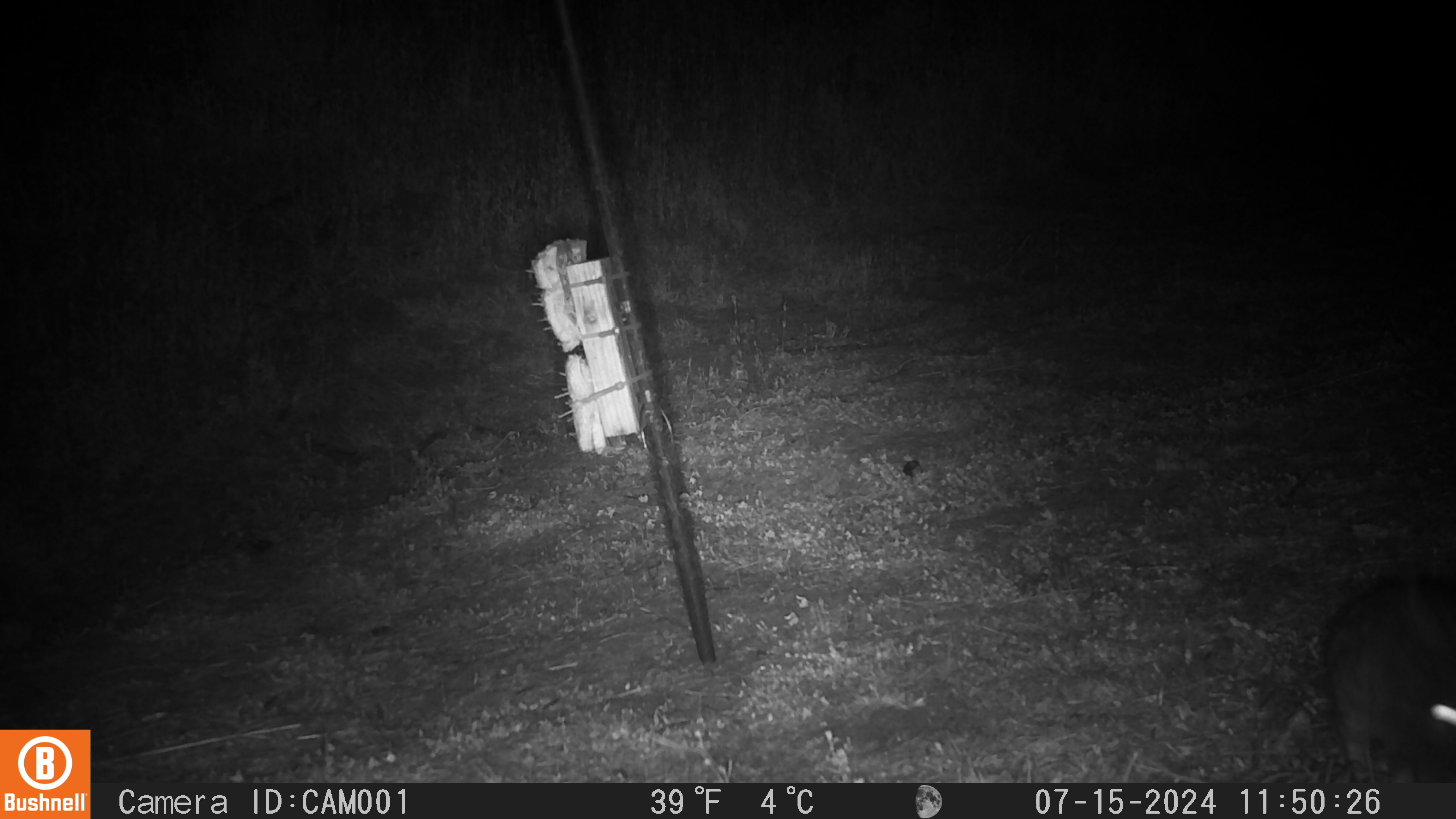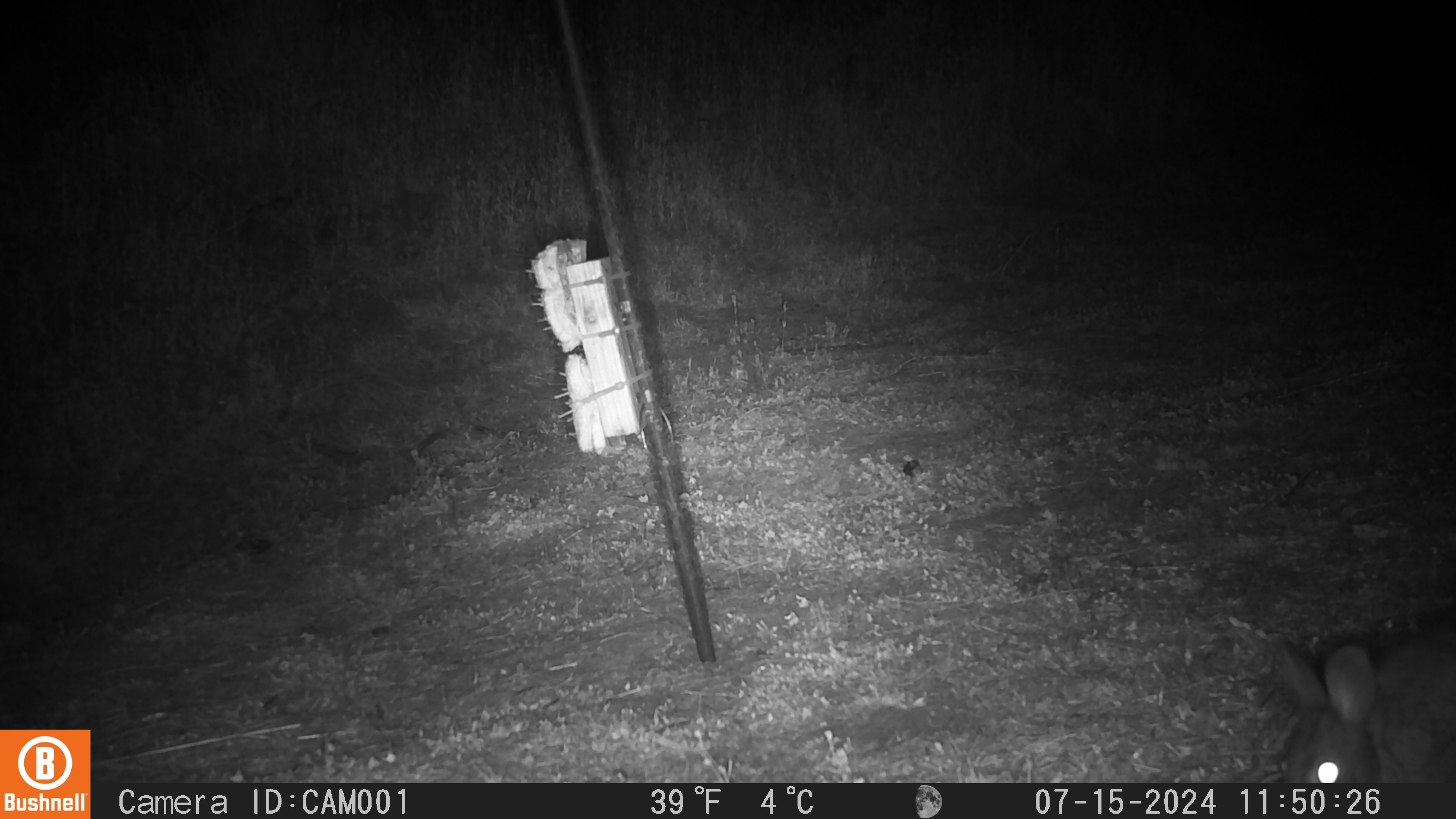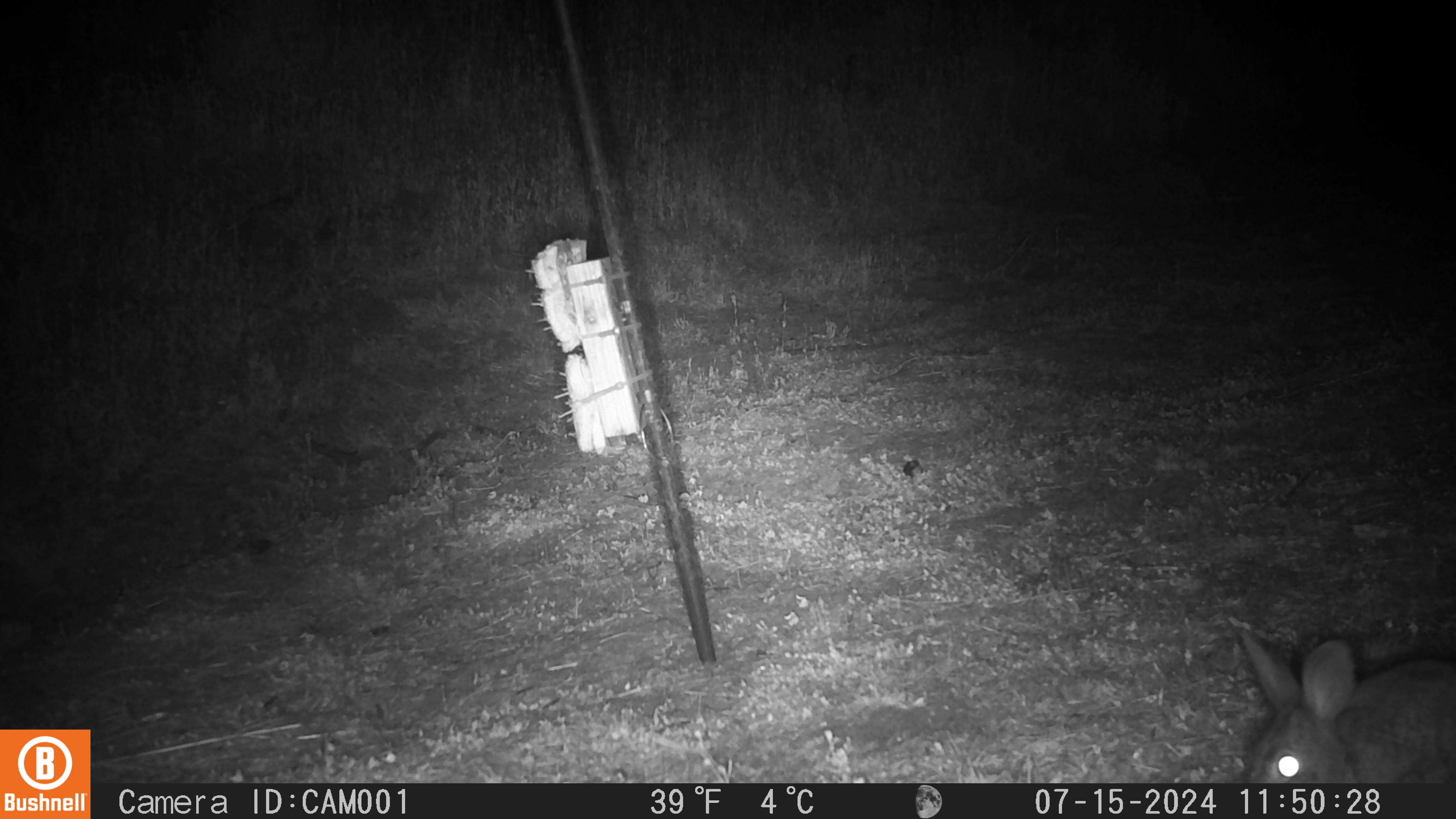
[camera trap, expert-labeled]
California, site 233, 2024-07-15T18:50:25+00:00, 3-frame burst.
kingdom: Animalia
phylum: Chordata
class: Mammalia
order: Lagomorpha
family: Leporidae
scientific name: Leporidae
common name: rabbit